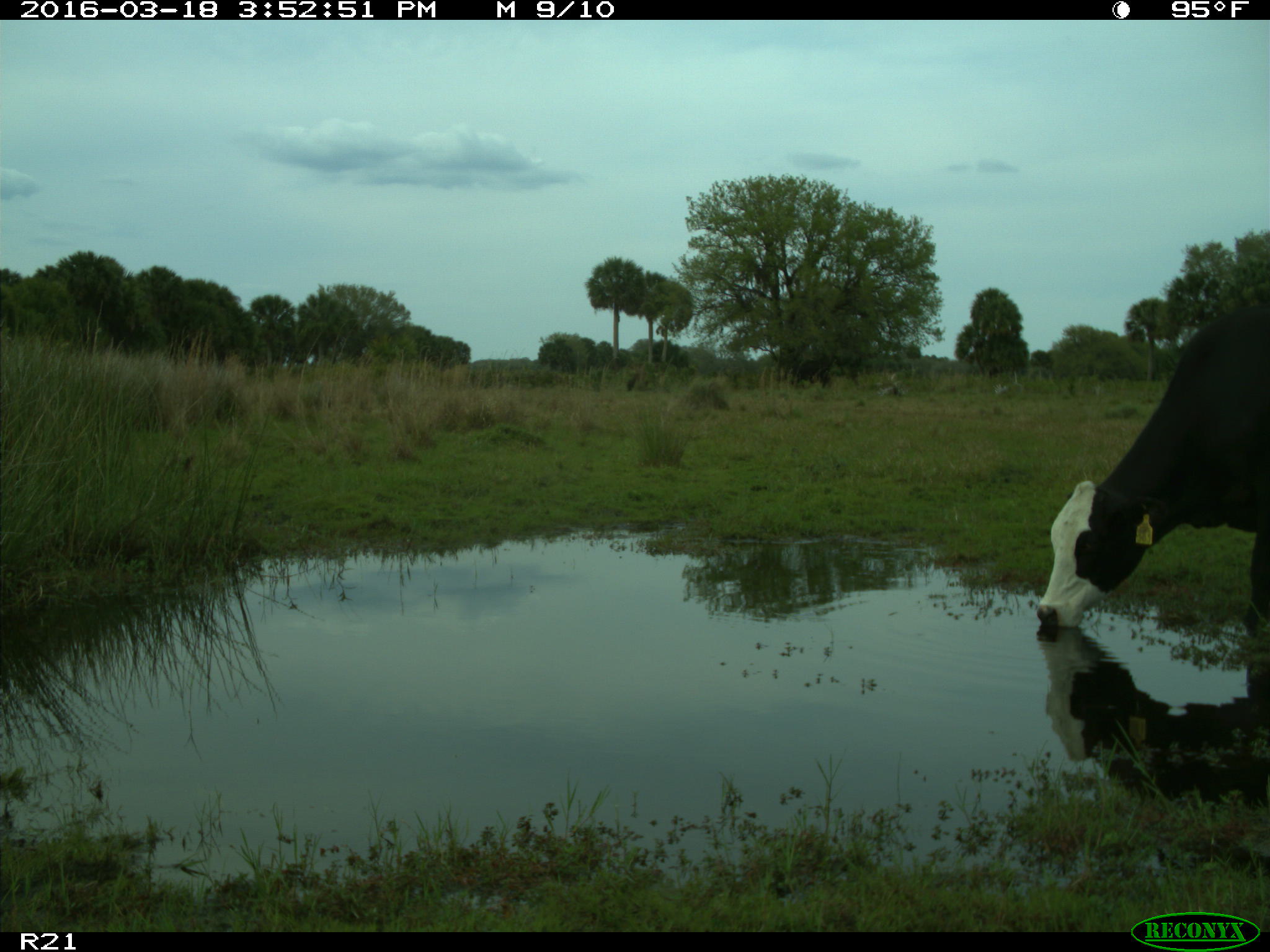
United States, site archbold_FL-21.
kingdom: Animalia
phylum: Chordata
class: Mammalia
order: Artiodactyla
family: Bovidae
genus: Bos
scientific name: Bos taurus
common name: domestic cow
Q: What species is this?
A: Bos taurus (domestic cow).